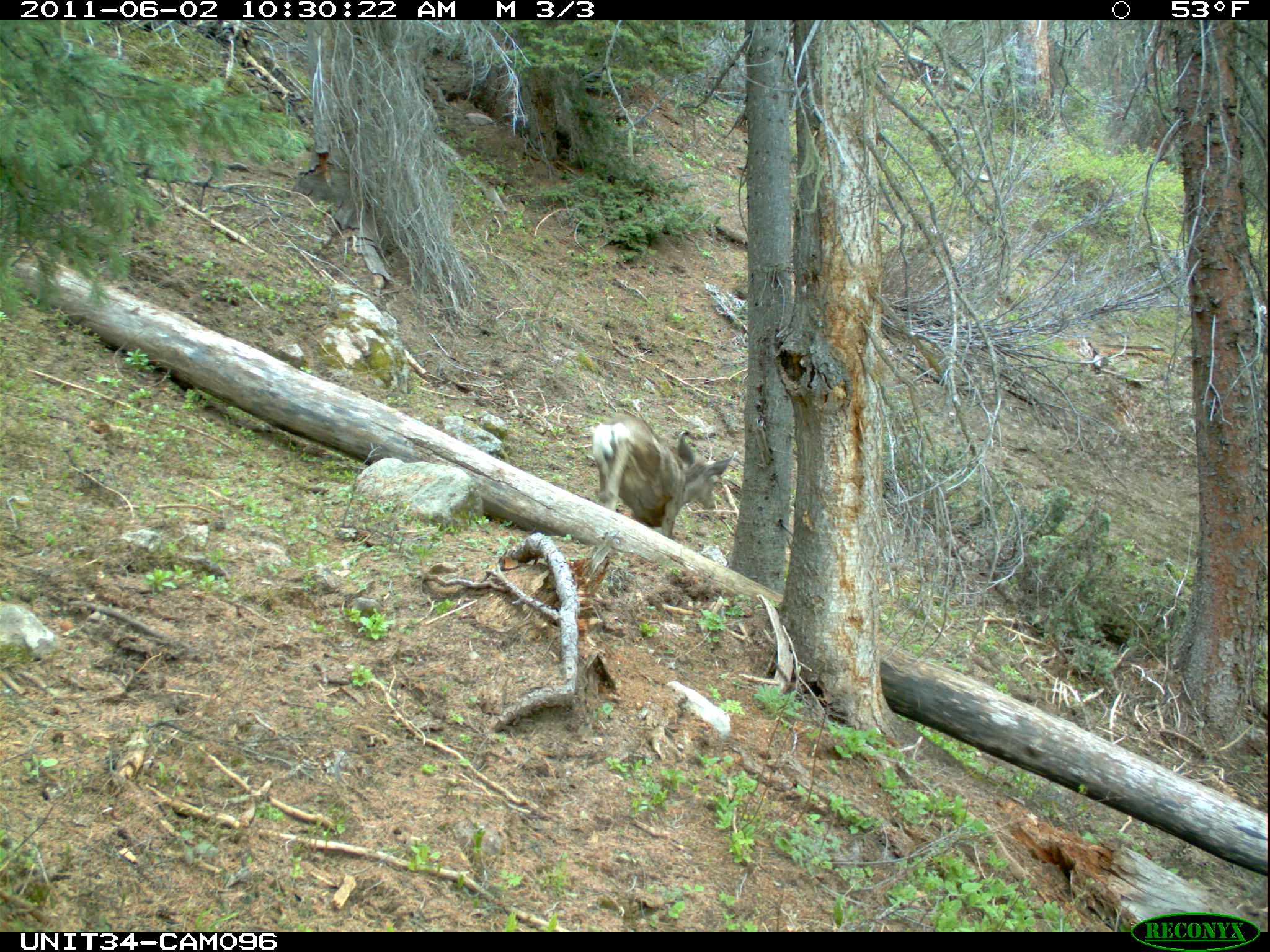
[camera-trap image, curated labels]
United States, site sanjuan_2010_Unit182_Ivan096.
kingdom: Animalia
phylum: Chordata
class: Mammalia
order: Artiodactyla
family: Cervidae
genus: Odocoileus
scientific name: Odocoileus hemionus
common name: mule deer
Odocoileus hemionus (mule deer).